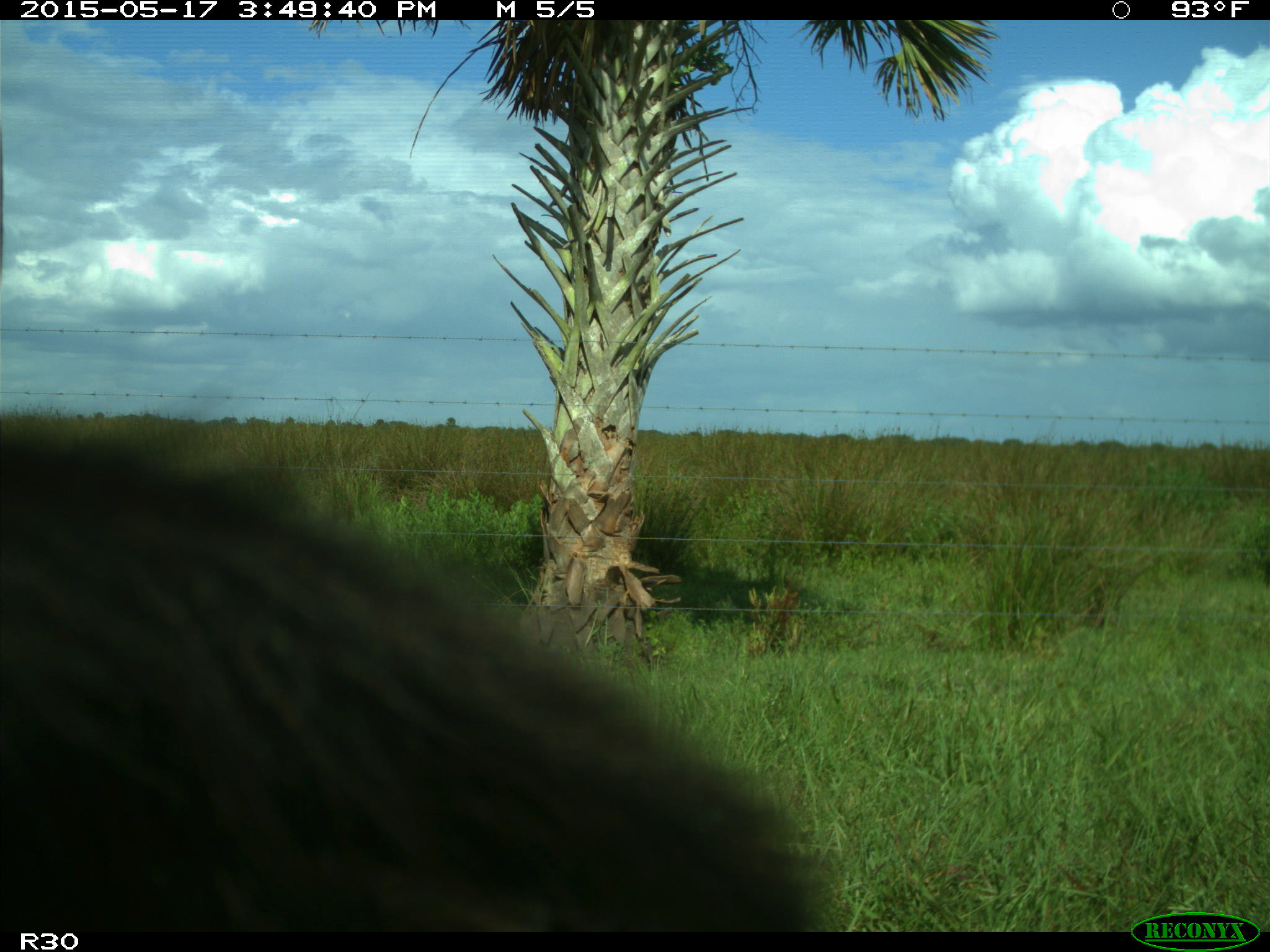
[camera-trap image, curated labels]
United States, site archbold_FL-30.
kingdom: Animalia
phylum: Chordata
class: Mammalia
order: Artiodactyla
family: Bovidae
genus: Bos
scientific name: Bos taurus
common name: domestic cow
Bos taurus (domestic cow).